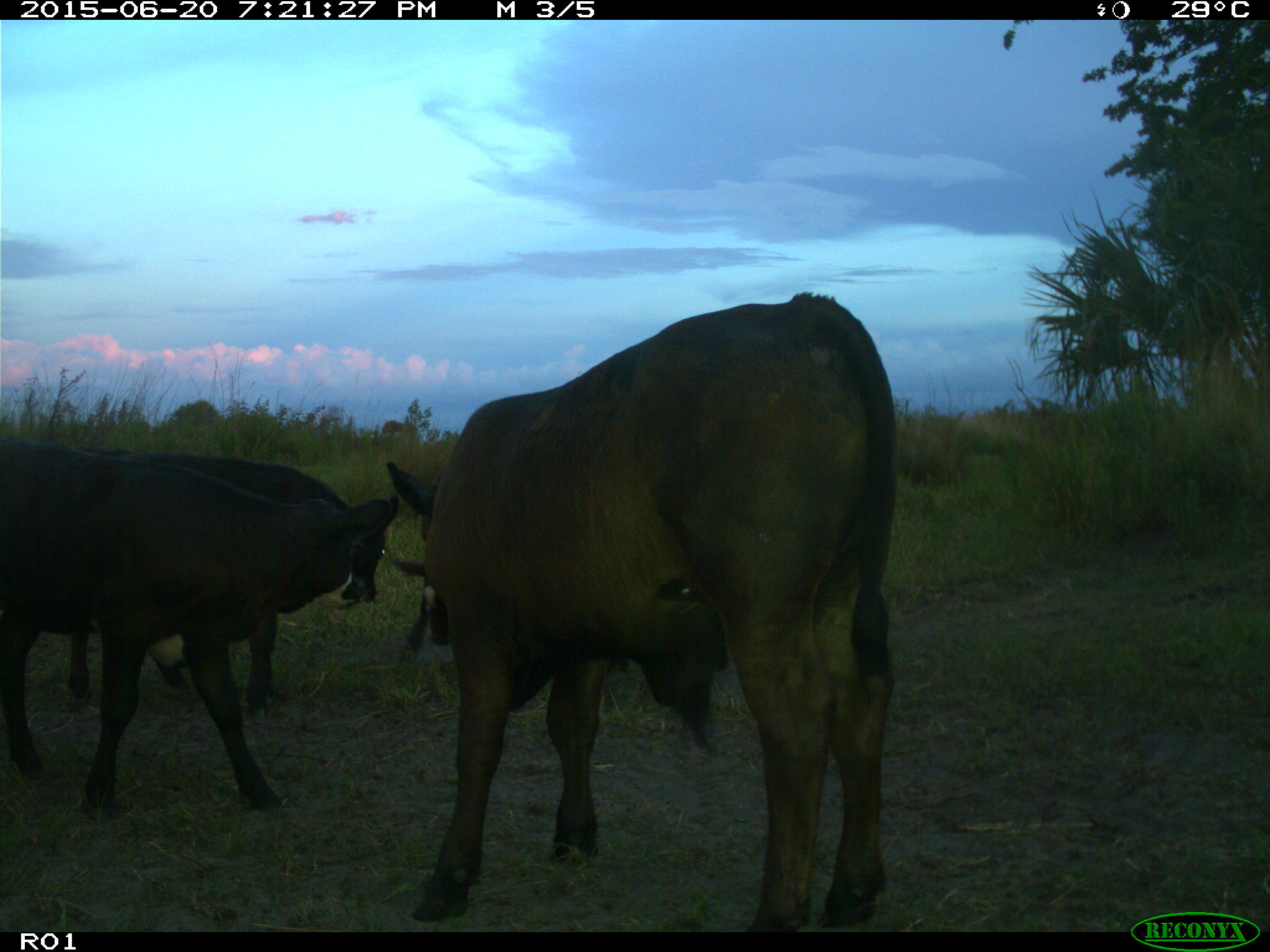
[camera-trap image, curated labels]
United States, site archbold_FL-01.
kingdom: Animalia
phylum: Chordata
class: Mammalia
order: Artiodactyla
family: Bovidae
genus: Bos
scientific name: Bos taurus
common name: domestic cow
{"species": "Bos taurus (domestic cow)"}